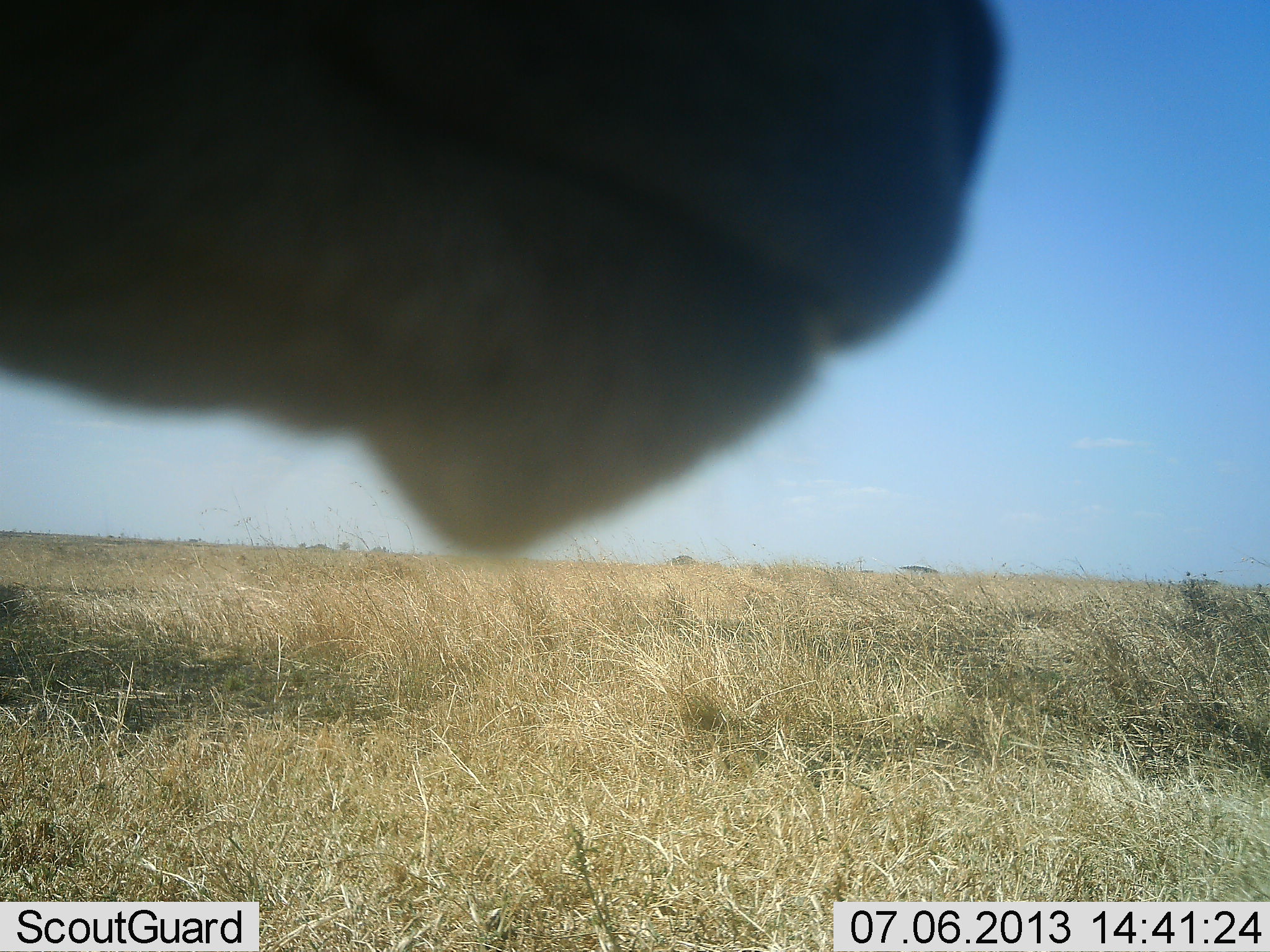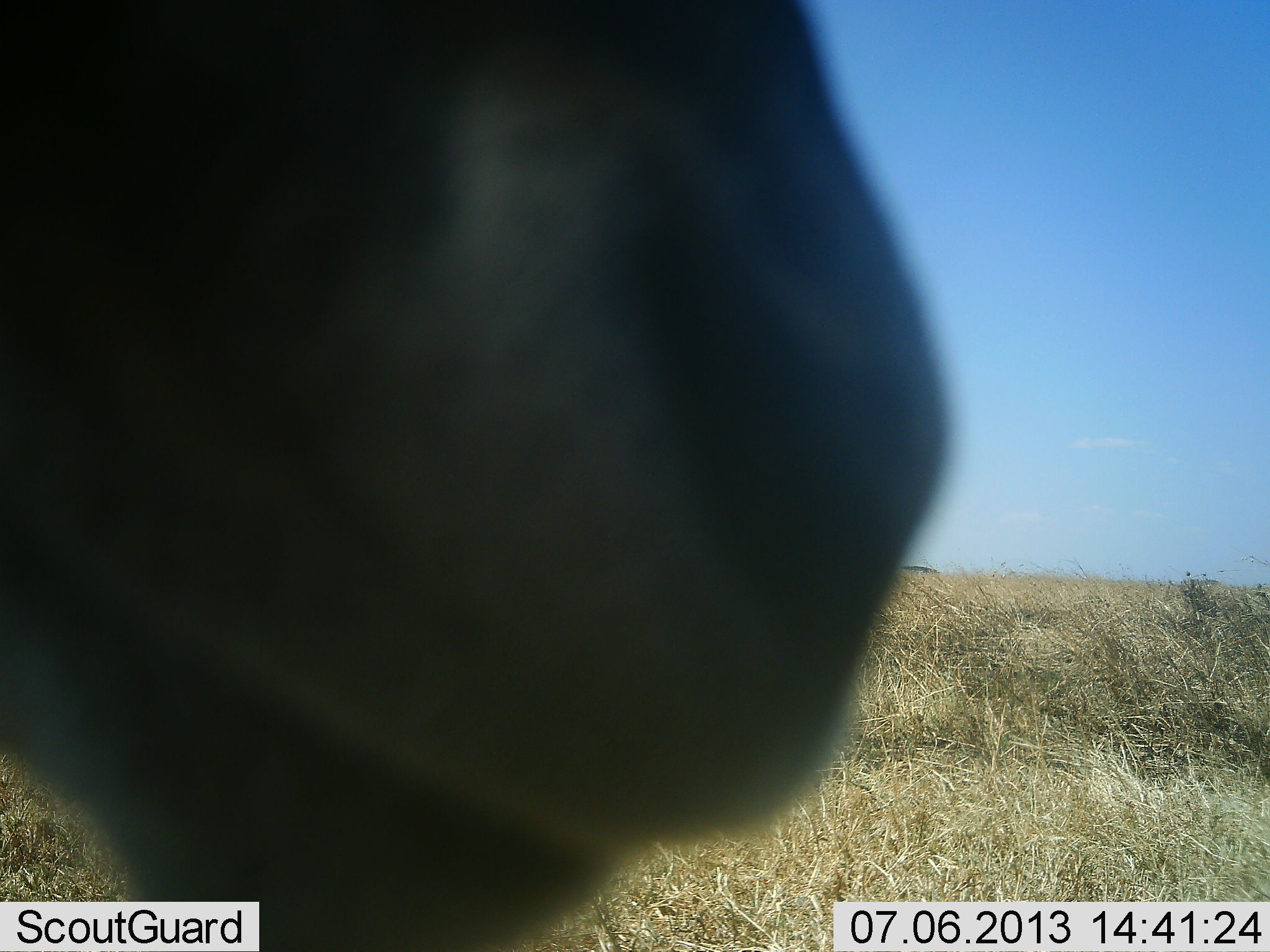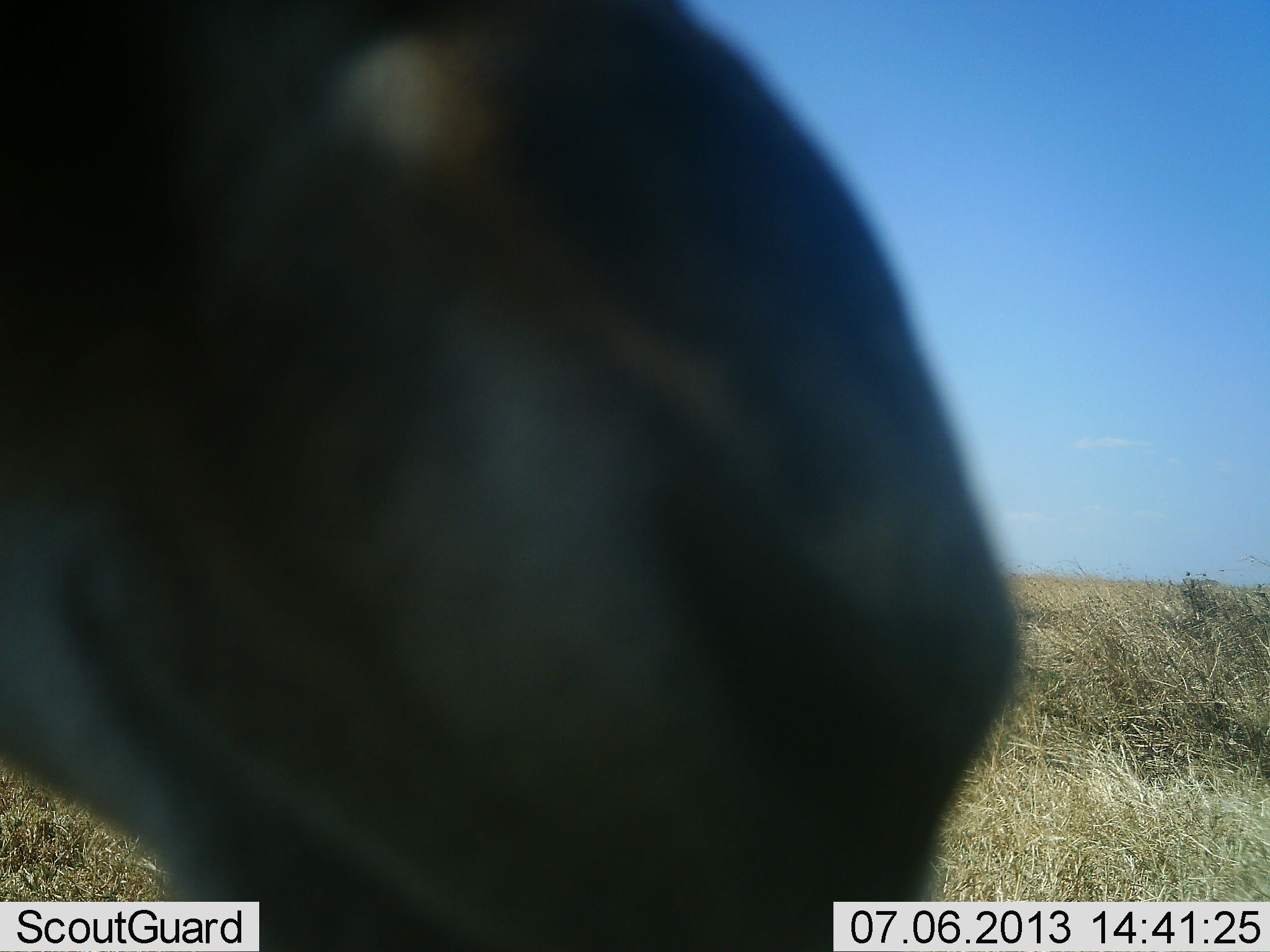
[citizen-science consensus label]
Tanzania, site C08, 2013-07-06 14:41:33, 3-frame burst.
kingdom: Animalia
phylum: Chordata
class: Mammalia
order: Artiodactyla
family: Bovidae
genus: Eudorcas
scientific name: Eudorcas thomsonii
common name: thomson's gazelle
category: gazellethomsons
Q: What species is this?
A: Gazellethomsons (thomson's gazelle) (Eudorcas thomsonii).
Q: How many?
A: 1.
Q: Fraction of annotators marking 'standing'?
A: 100%.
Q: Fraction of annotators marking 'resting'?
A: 11%.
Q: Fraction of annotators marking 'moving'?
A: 0%.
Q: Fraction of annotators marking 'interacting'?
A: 0%.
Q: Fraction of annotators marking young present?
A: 0%.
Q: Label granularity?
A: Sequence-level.